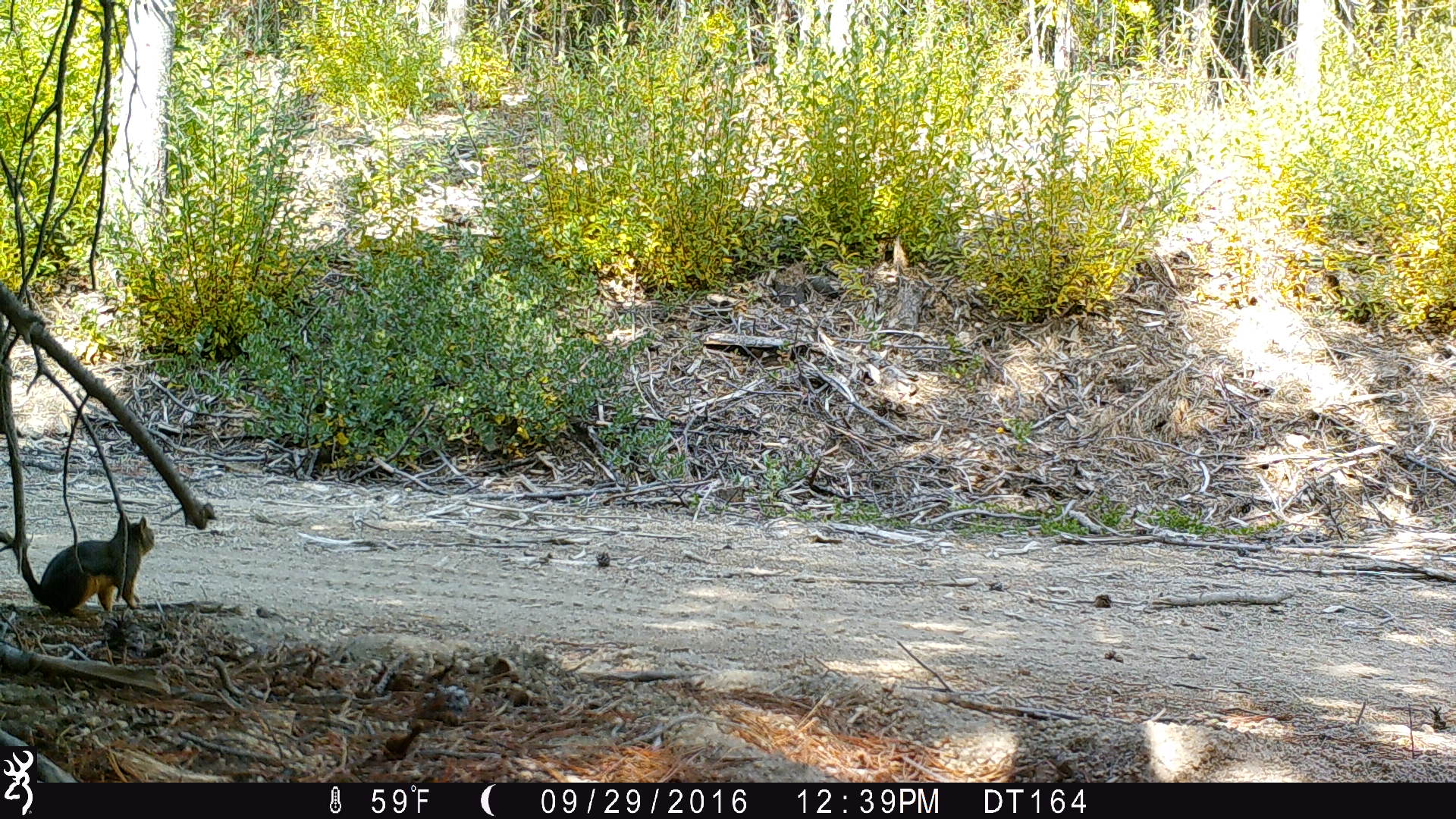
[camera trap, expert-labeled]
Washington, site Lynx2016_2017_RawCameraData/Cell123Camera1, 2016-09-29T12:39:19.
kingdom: Animalia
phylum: Chordata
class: Mammalia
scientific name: Mammalia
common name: small mammal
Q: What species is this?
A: Small mammal (Mammalia).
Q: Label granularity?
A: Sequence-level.